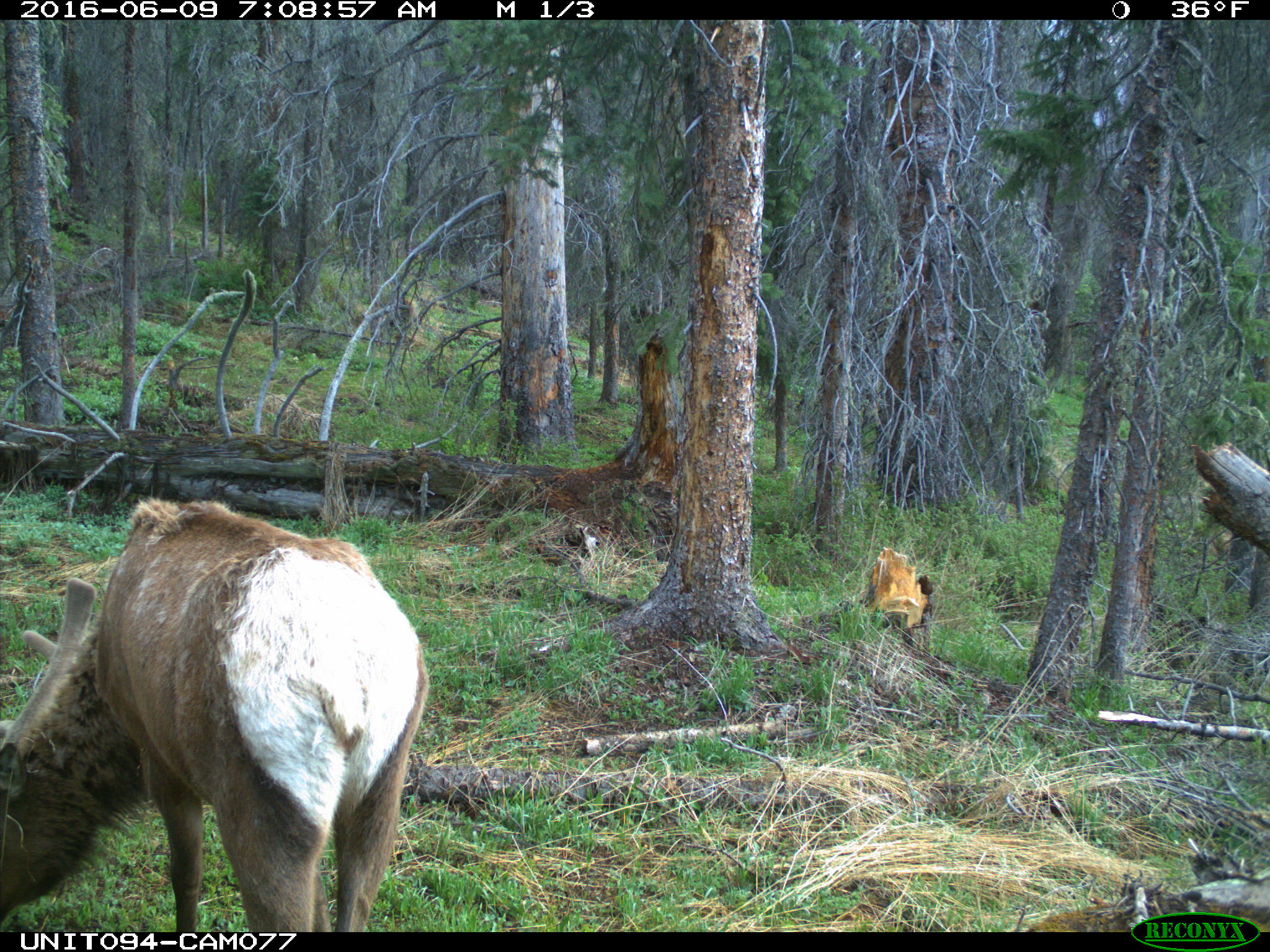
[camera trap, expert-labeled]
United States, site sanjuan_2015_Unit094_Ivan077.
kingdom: Animalia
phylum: Chordata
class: Mammalia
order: Artiodactyla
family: Cervidae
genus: Cervus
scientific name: Cervus elaphus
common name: red deer